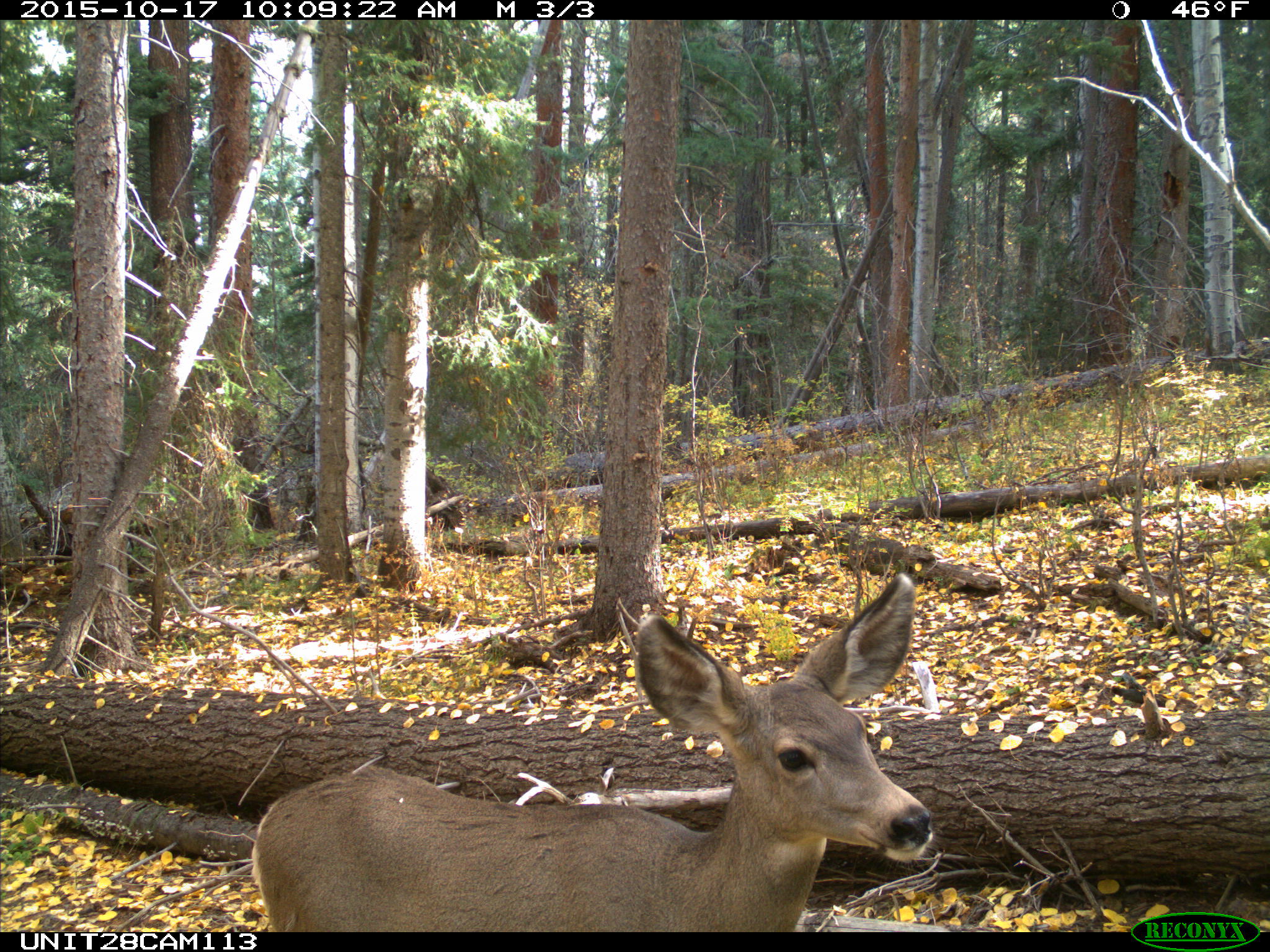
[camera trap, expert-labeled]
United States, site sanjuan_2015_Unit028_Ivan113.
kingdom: Animalia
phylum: Chordata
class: Mammalia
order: Artiodactyla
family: Cervidae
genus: Odocoileus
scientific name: Odocoileus hemionus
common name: mule deer